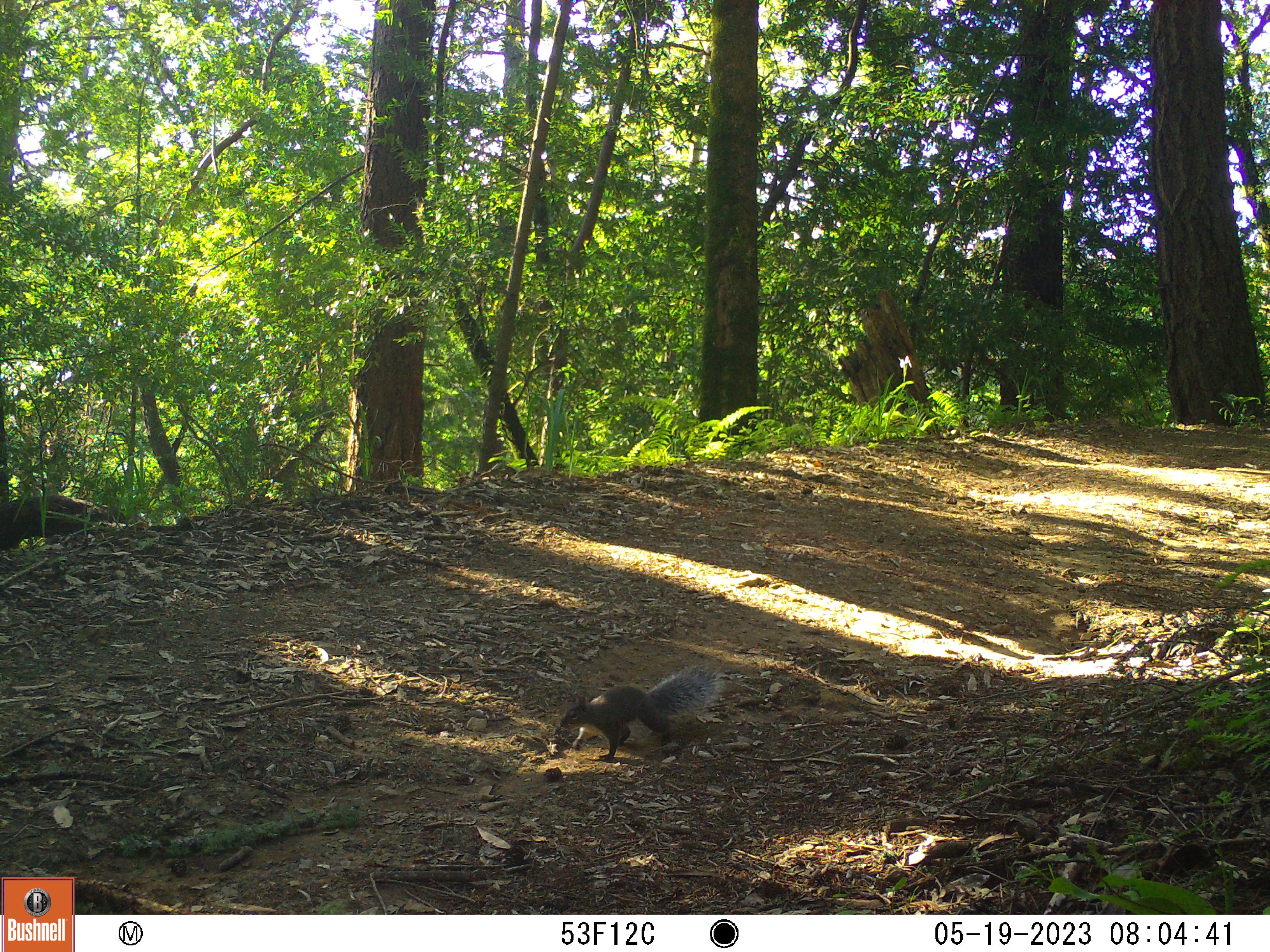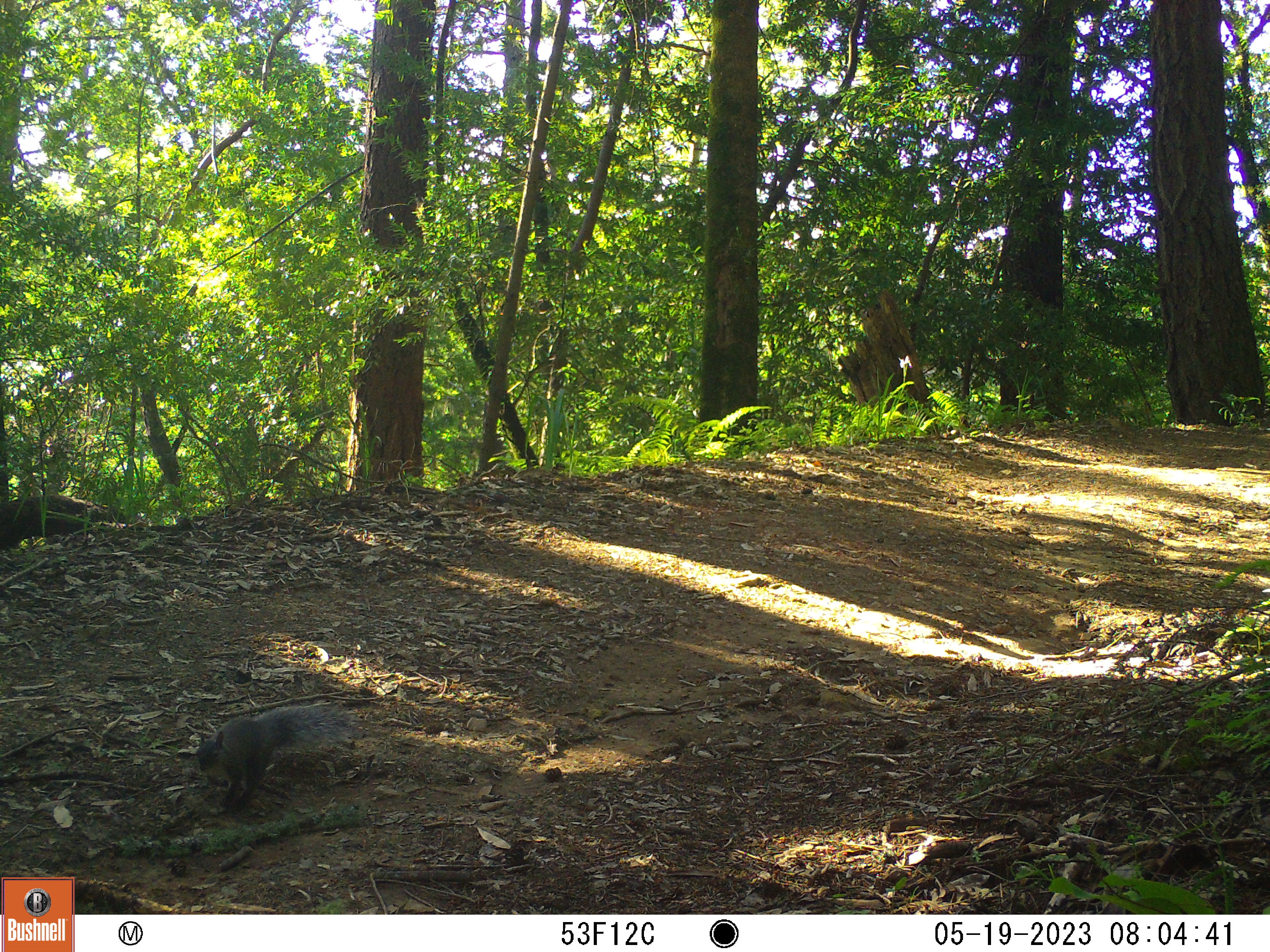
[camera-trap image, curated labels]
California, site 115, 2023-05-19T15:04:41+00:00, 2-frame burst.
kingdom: Animalia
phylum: Chordata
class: Mammalia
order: Rodentia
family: Sciuridae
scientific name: Sciuridae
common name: squirrel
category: unknown squirrel